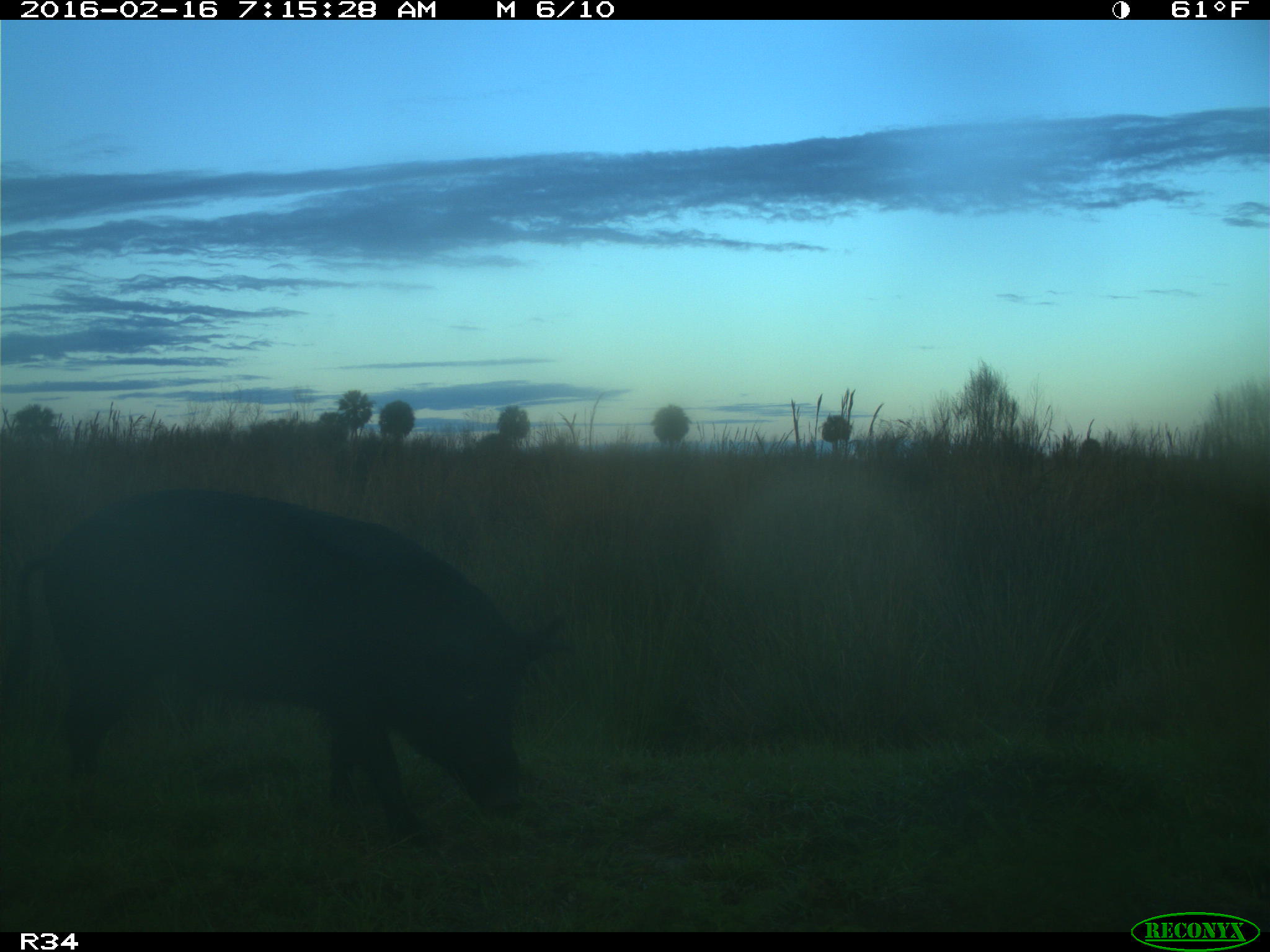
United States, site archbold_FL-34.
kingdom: Animalia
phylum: Chordata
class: Mammalia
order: Artiodactyla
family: Suidae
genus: Sus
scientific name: Sus scrofa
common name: wild boar